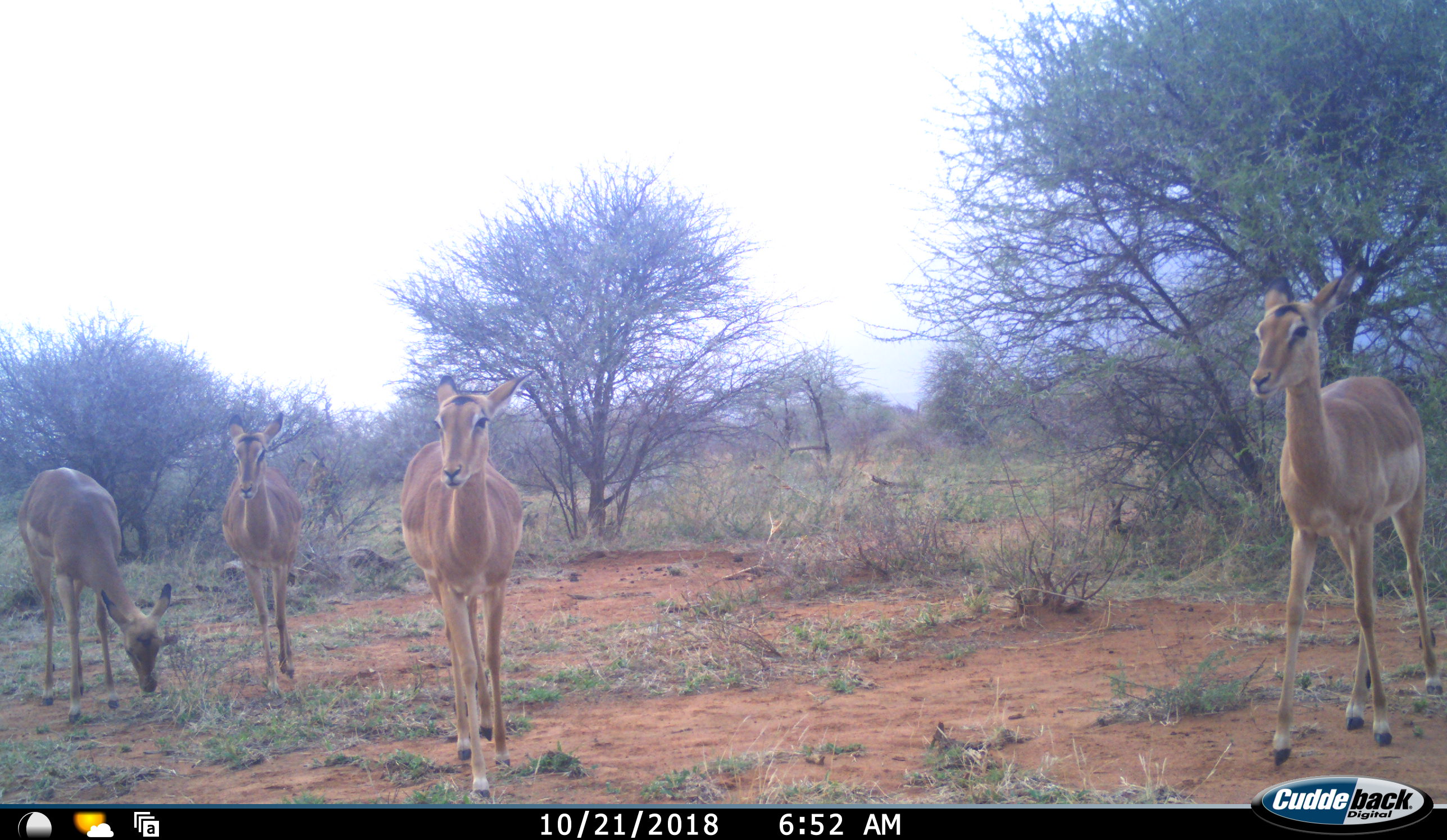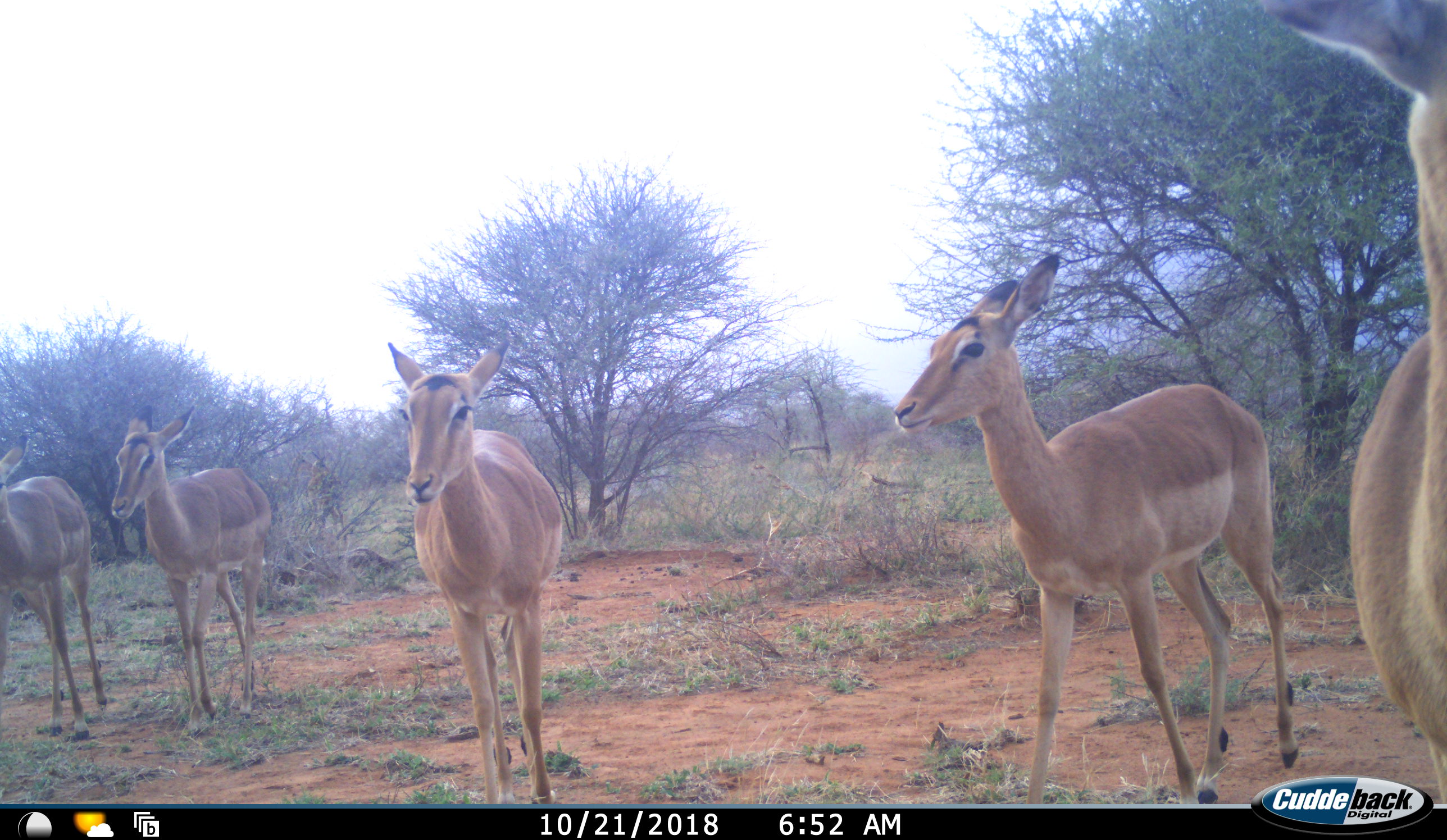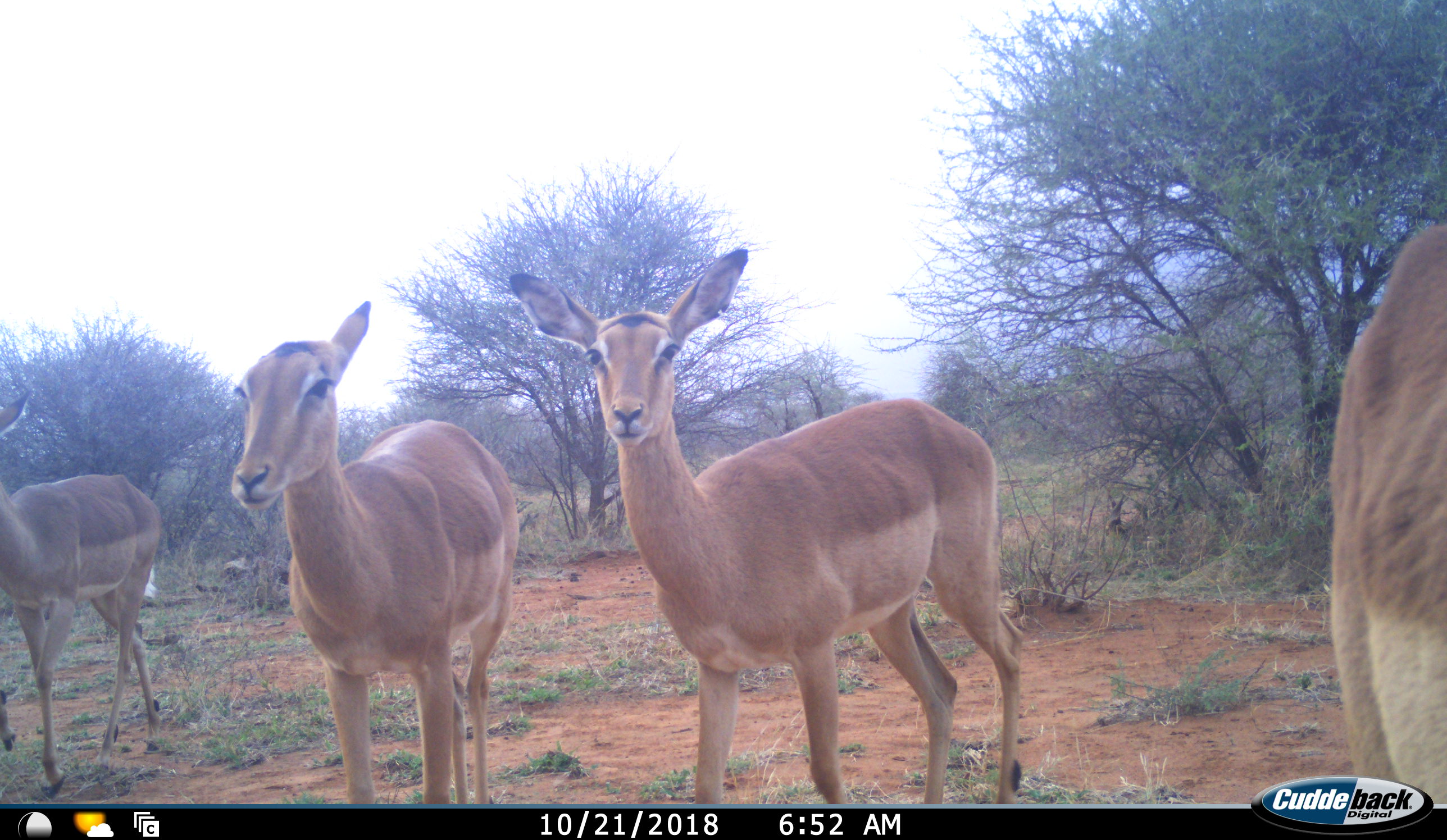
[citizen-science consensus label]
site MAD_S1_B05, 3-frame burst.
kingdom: Animalia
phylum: Chordata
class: Mammalia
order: Artiodactyla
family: Bovidae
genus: Aepyceros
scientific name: Aepyceros melampus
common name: impala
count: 5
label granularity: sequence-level